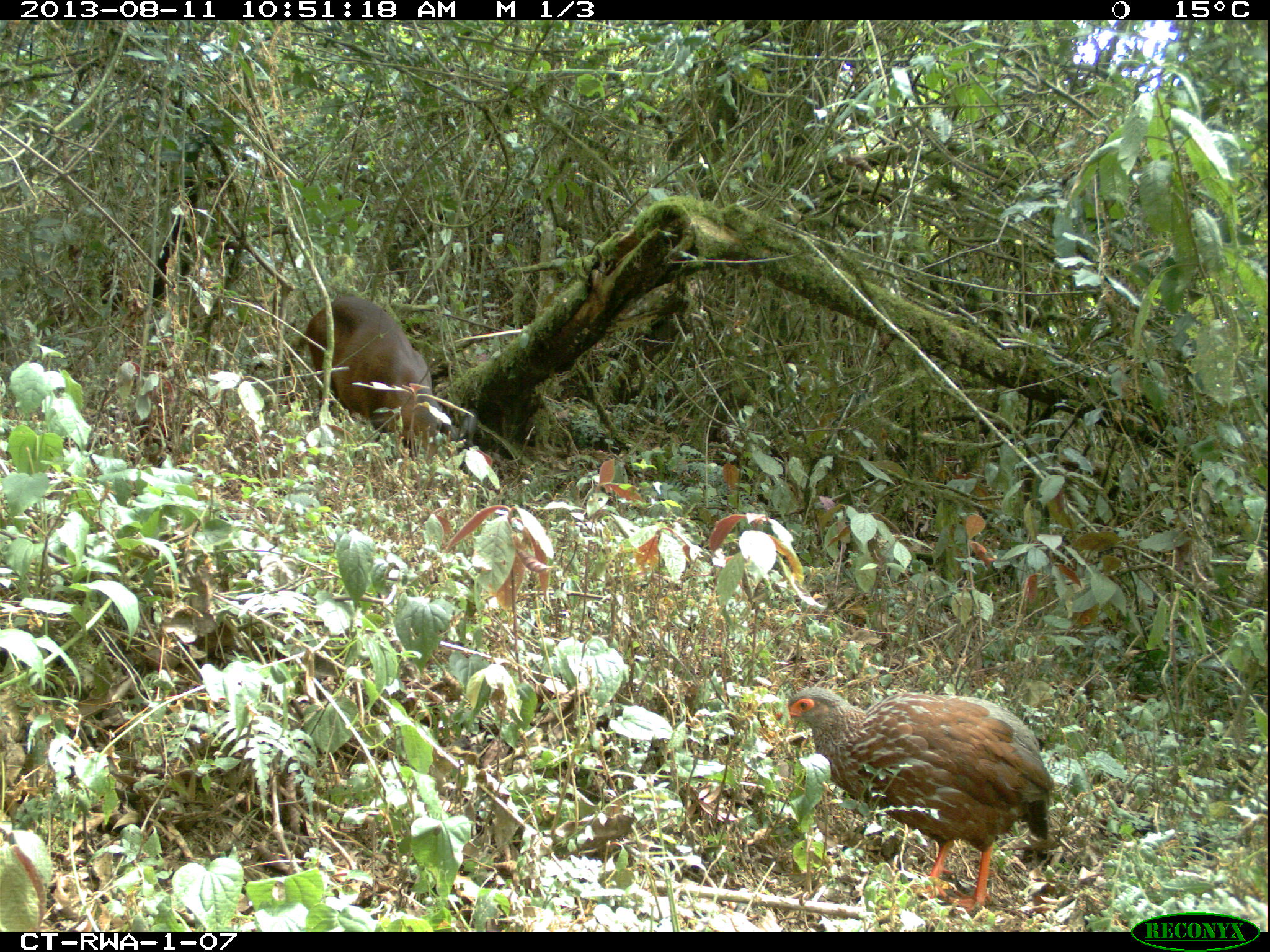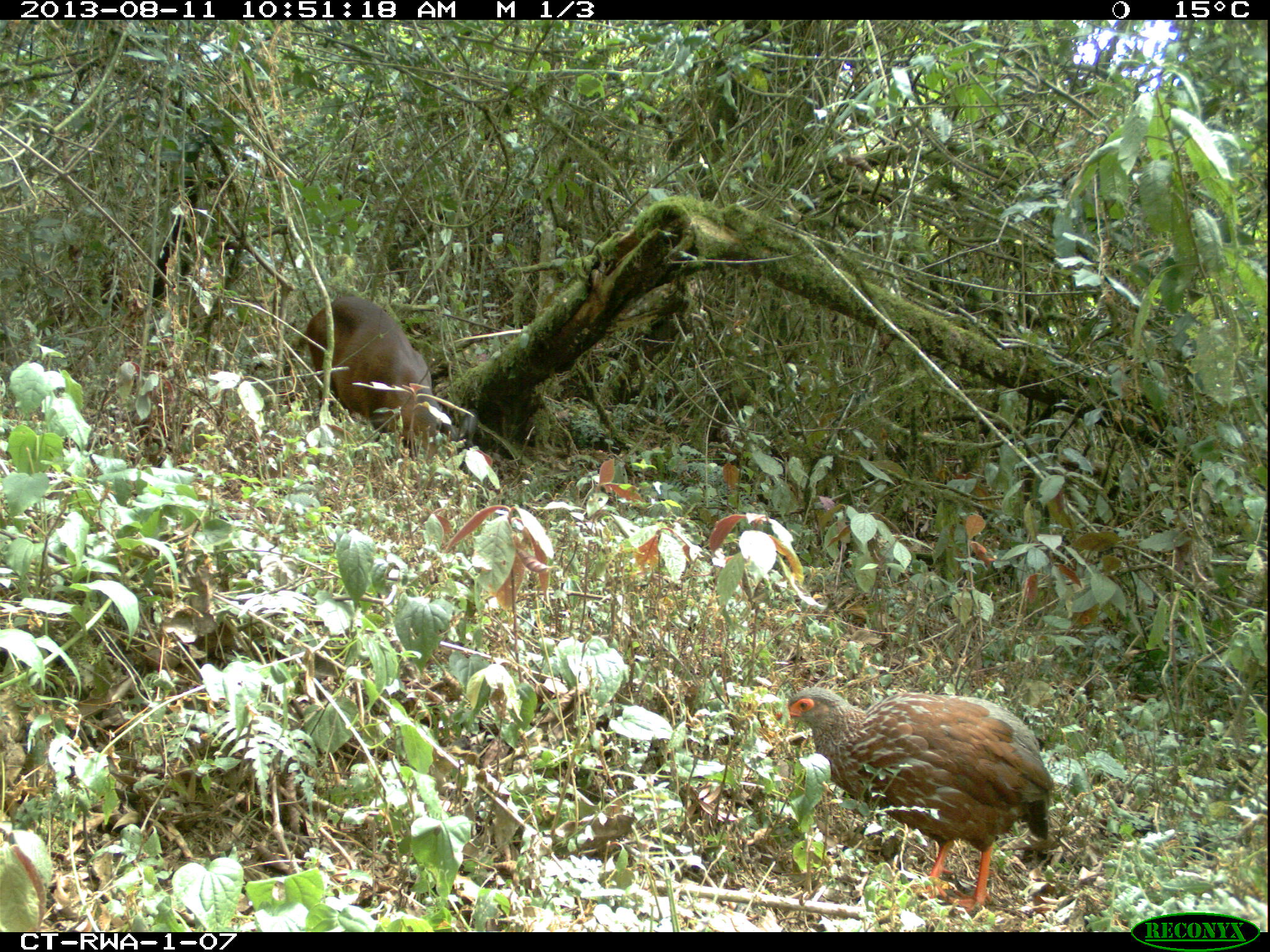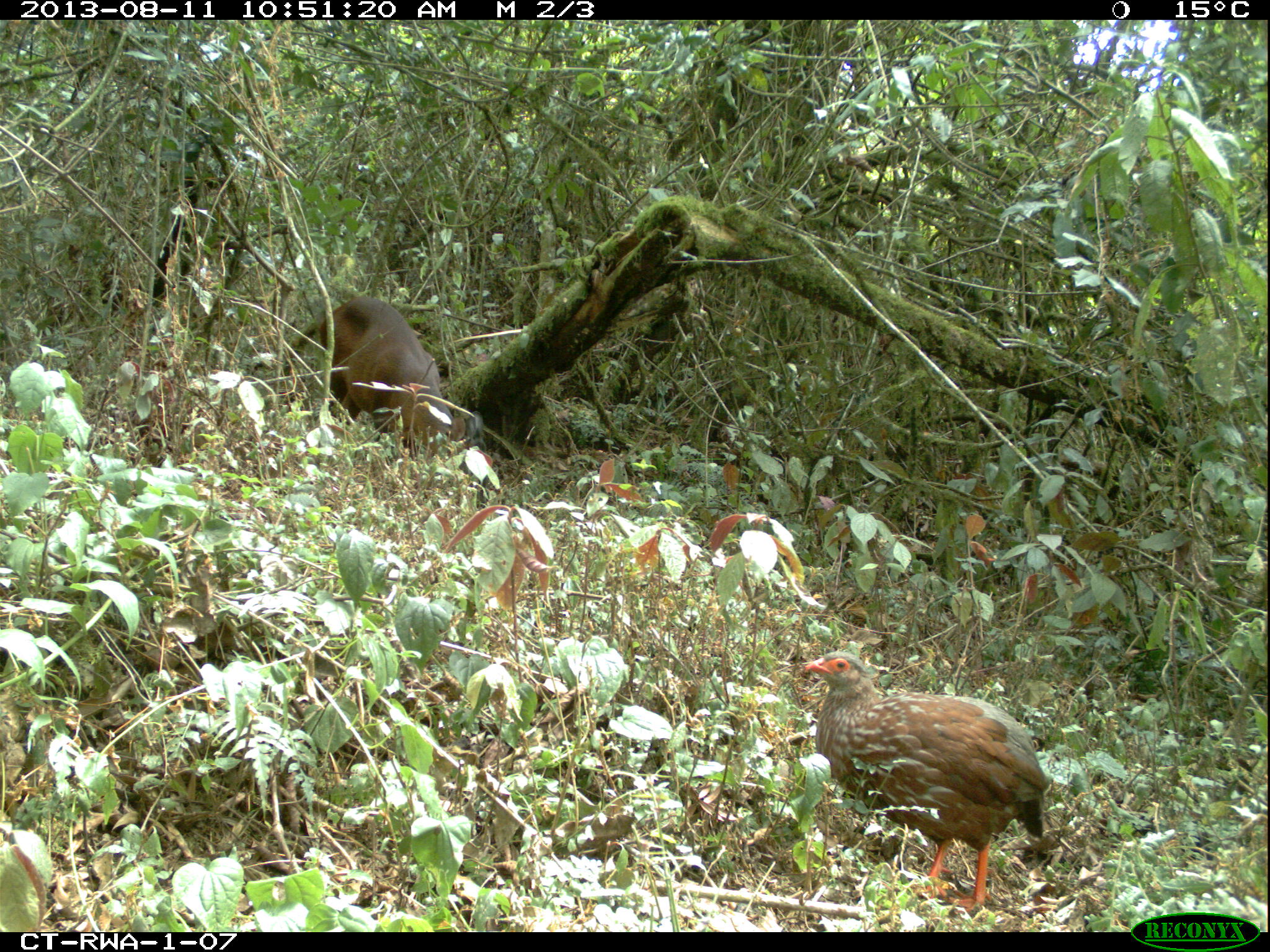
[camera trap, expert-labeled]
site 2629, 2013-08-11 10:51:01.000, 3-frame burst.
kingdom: Animalia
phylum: Chordata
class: Aves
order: Galliformes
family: Phasianidae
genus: Pternistis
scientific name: Pternistis nobilis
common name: handsome francolin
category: francolinus nobilis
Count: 1.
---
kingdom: Animalia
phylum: Chordata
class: Mammalia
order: Artiodactyla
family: Bovidae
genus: Cephalophus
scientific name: Cephalophus nigrifrons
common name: black-fronted duiker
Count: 1.